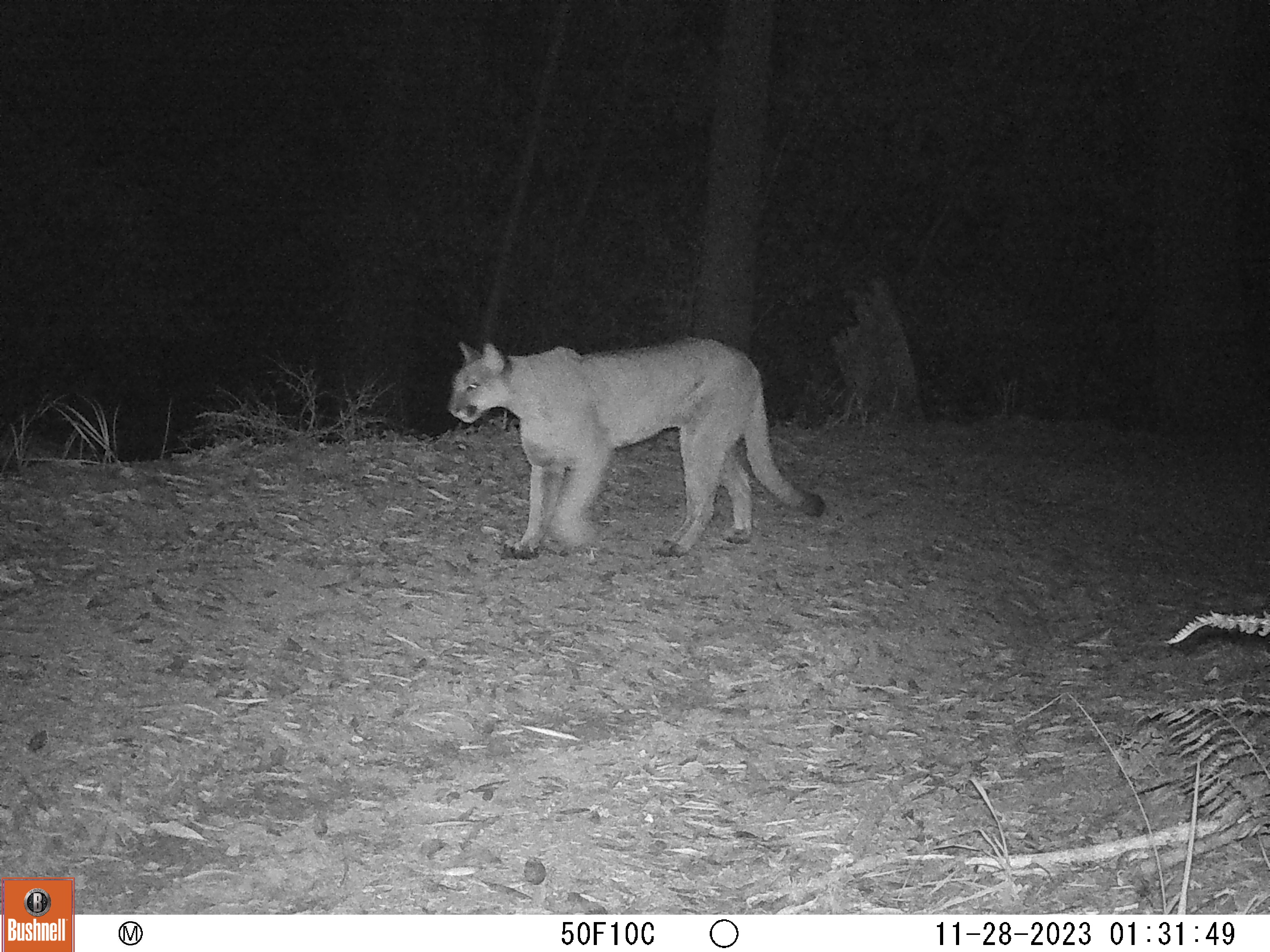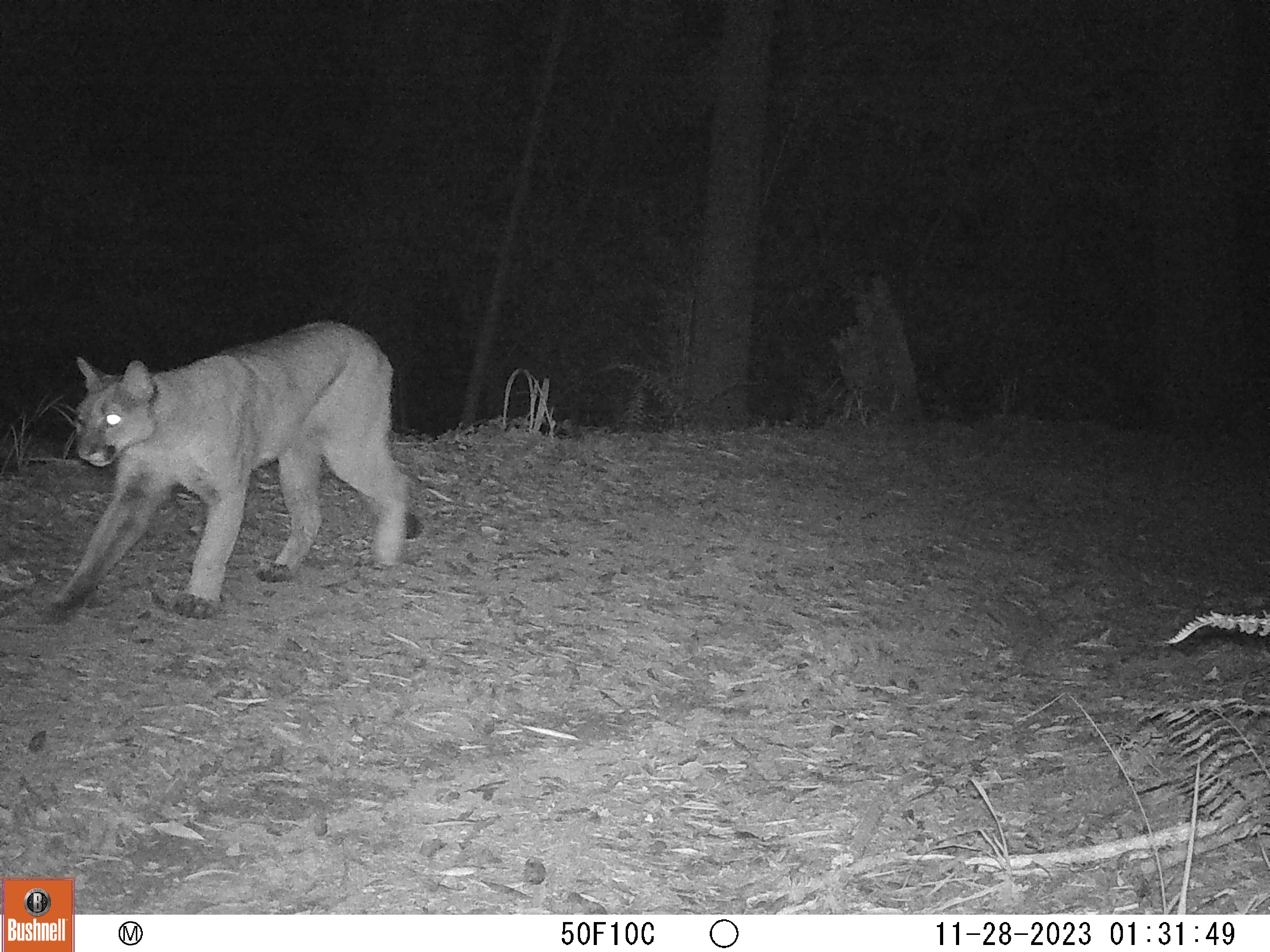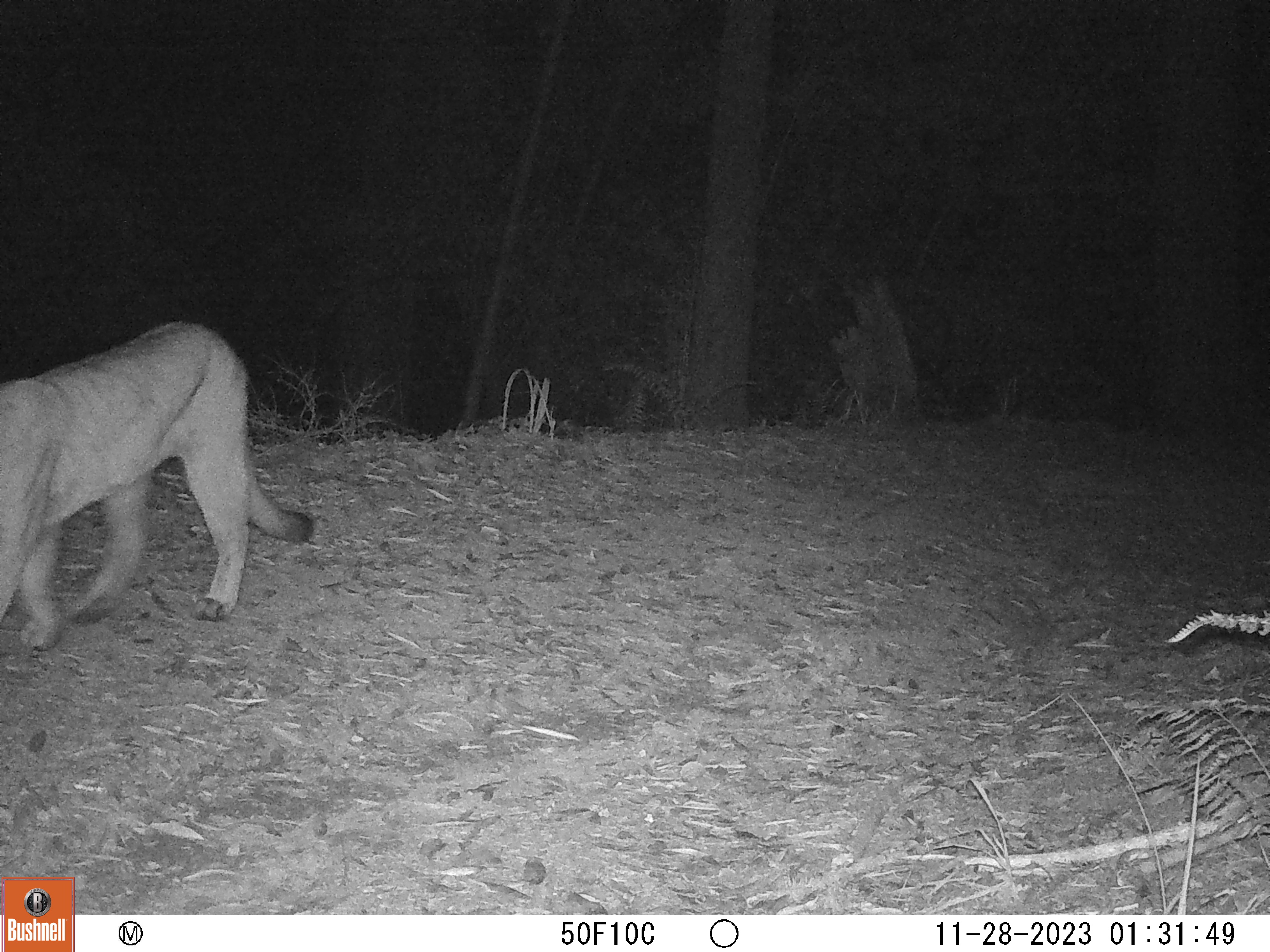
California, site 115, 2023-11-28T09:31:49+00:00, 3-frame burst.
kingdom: Animalia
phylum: Chordata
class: Mammalia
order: Carnivora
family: Felidae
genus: Puma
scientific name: Puma concolor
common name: puma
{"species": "puma (Puma concolor)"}